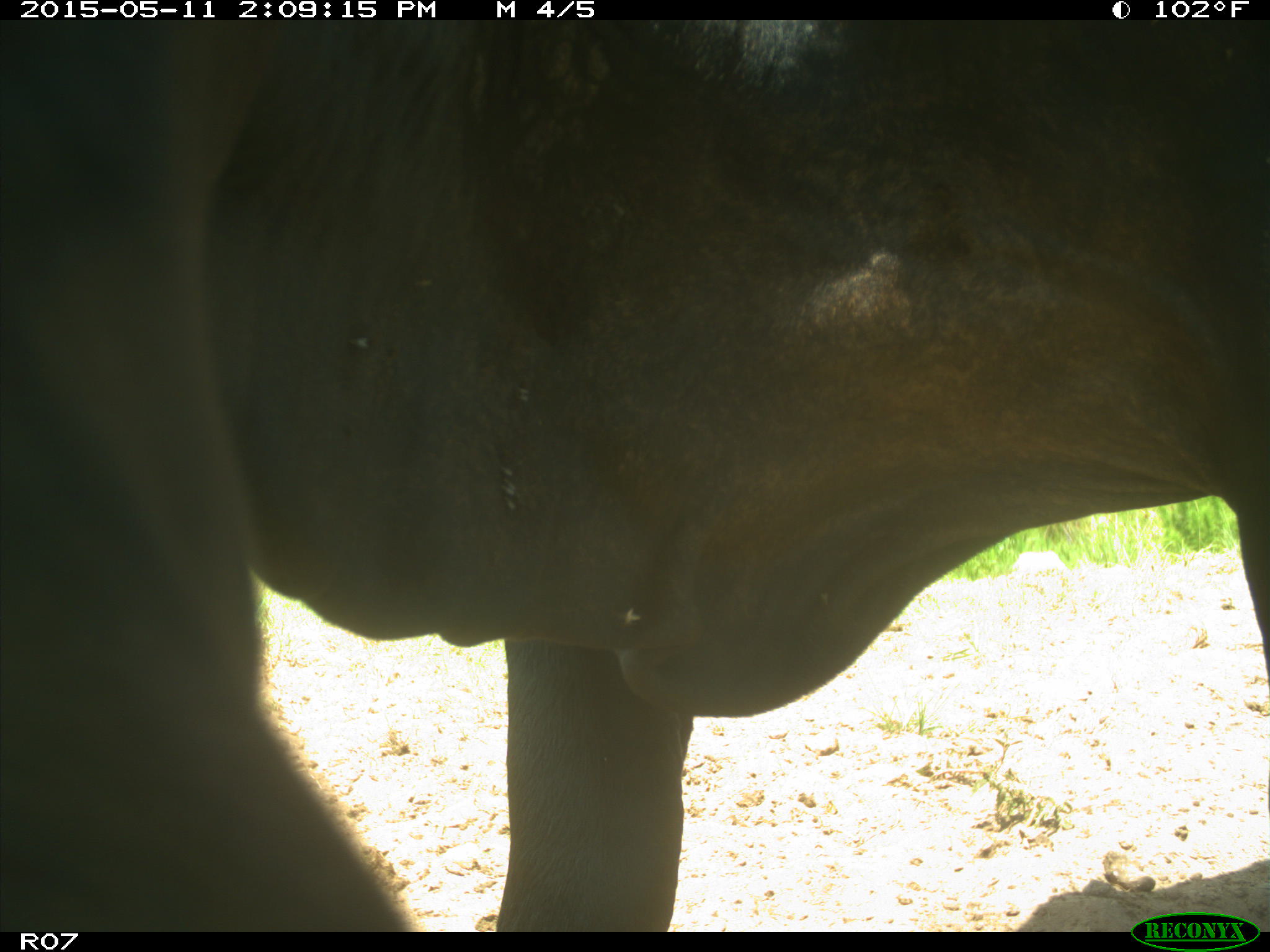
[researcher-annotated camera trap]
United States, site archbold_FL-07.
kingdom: Animalia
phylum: Chordata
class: Mammalia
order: Artiodactyla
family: Bovidae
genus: Bos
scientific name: Bos taurus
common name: domestic cow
Bos taurus (domestic cow).